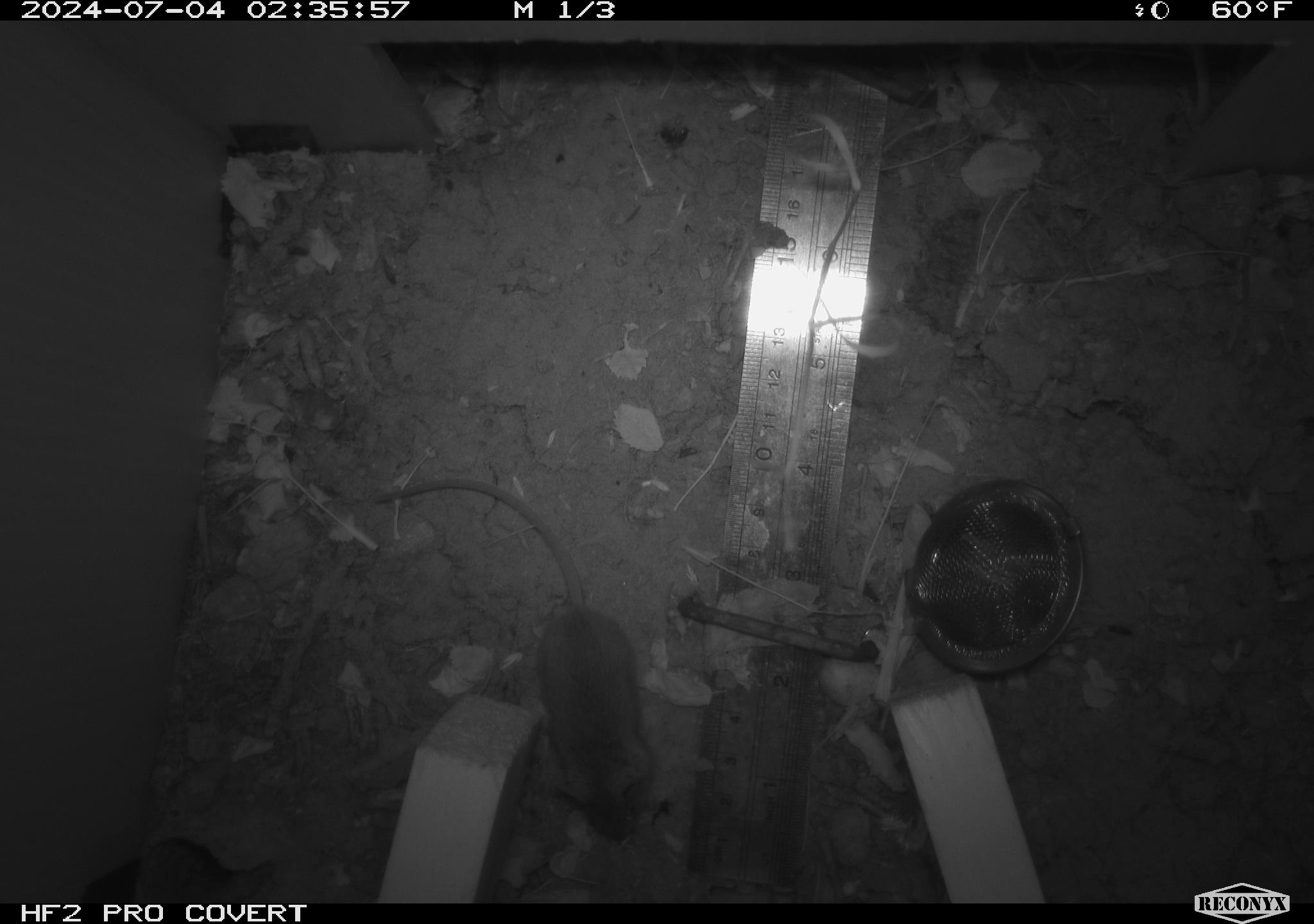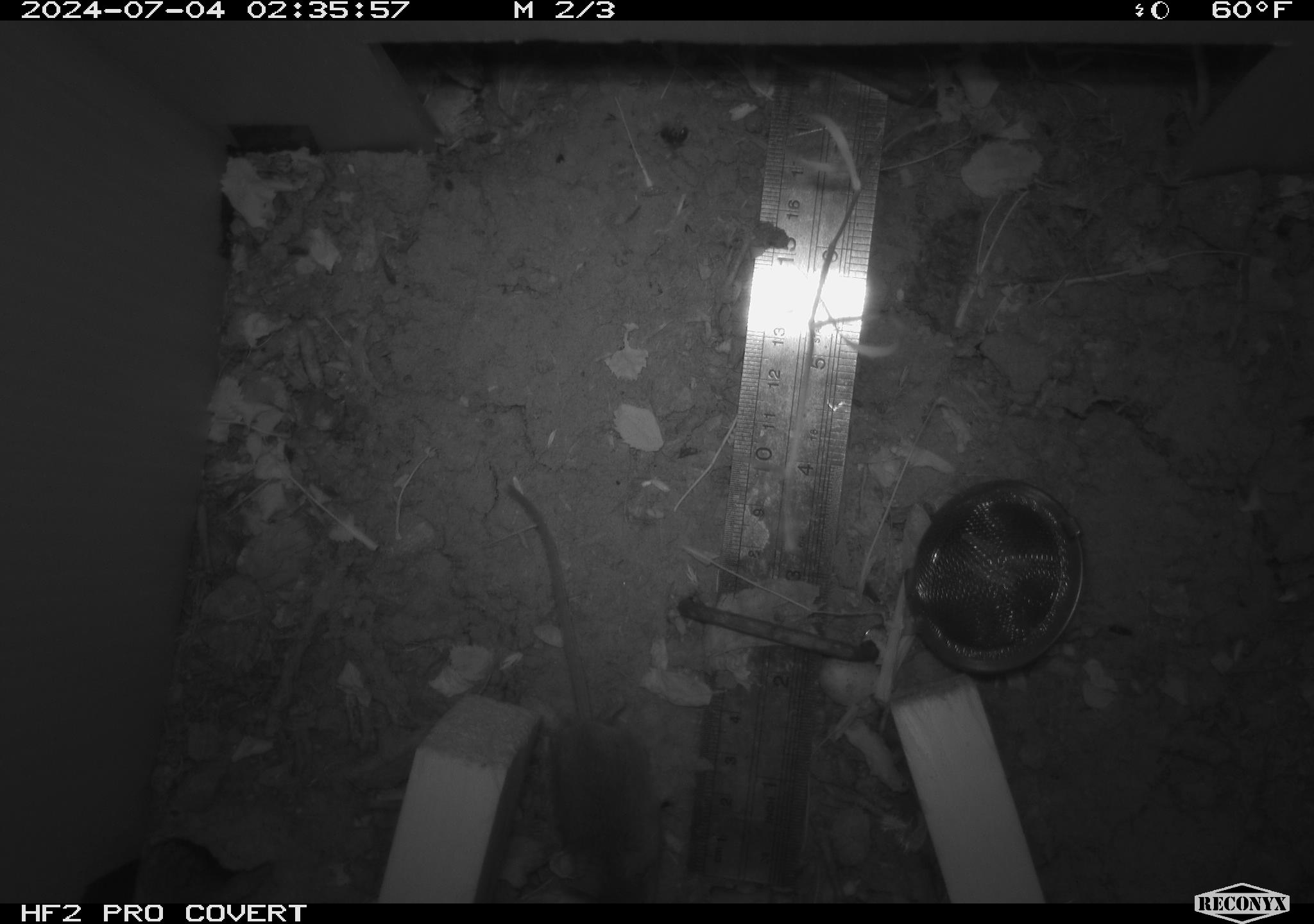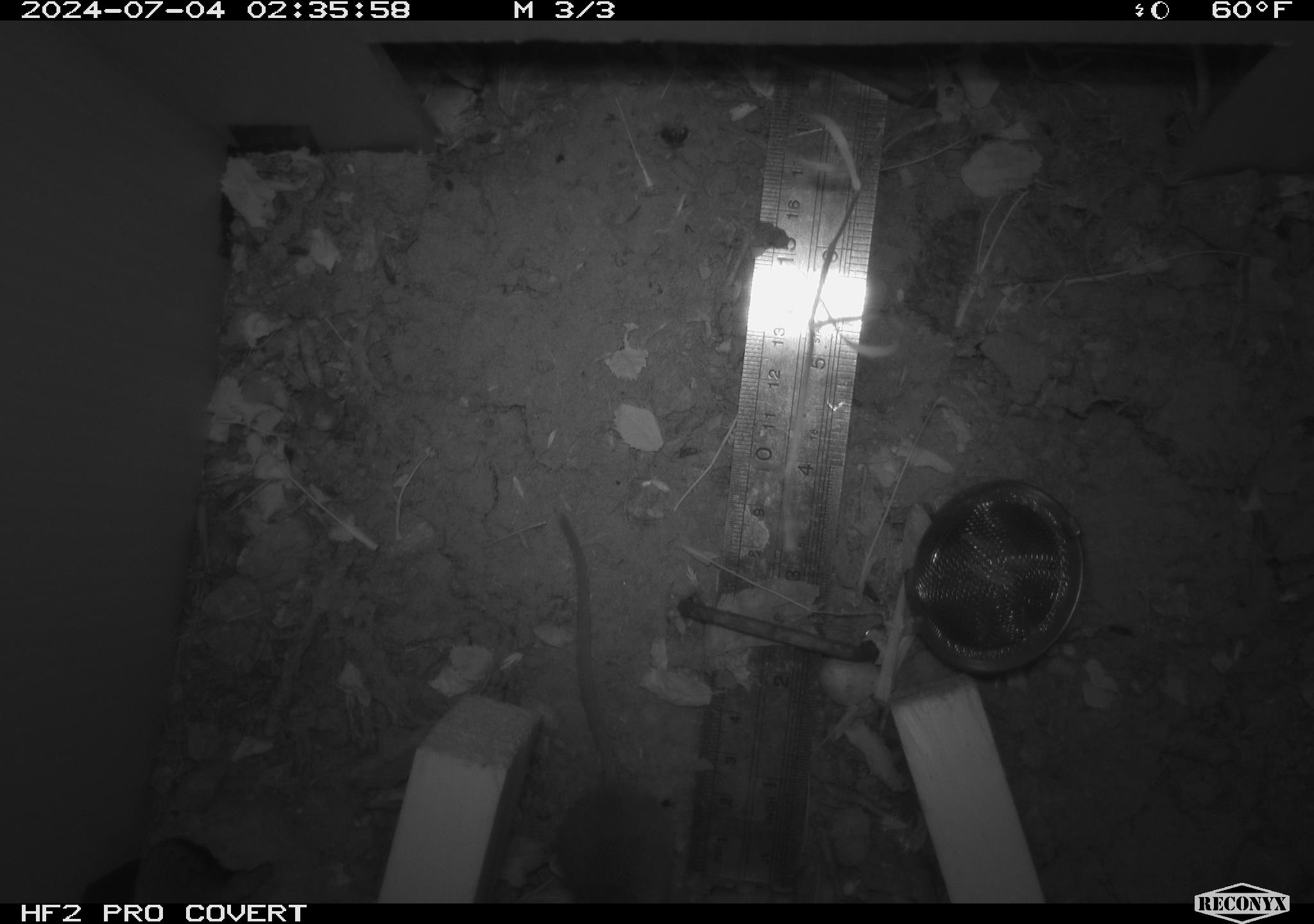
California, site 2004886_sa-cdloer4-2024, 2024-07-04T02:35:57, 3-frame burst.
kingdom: Animalia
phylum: Chordata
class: Mammalia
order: Rodentia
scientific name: Rodentia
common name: rodent